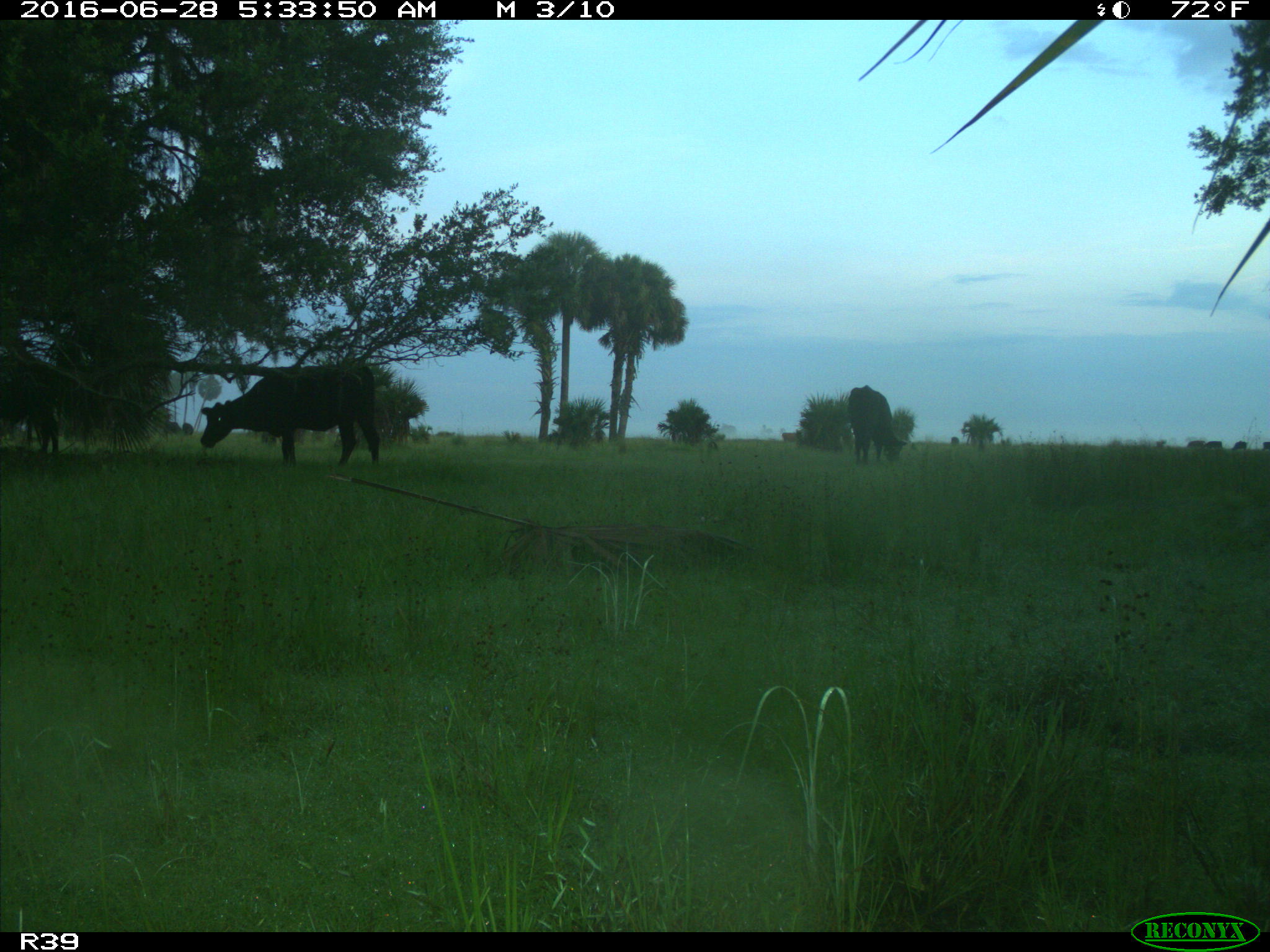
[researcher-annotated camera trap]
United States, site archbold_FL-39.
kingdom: Animalia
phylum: Chordata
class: Mammalia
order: Artiodactyla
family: Bovidae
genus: Bos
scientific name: Bos taurus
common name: domestic cow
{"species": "Bos taurus (domestic cow)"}